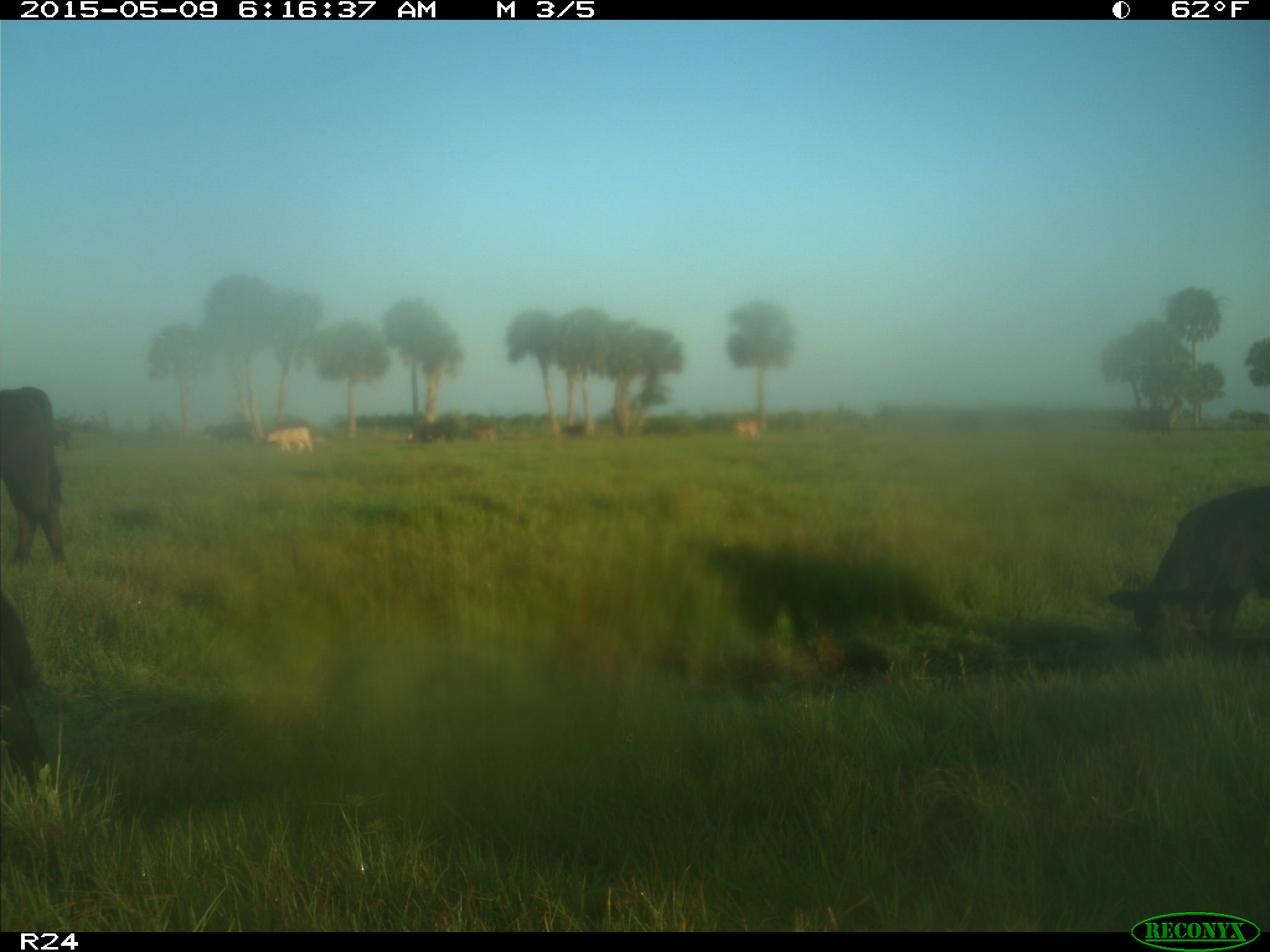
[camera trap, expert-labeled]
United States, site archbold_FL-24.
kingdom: Animalia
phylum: Chordata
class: Mammalia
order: Artiodactyla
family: Bovidae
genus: Bos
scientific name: Bos taurus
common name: domestic cow